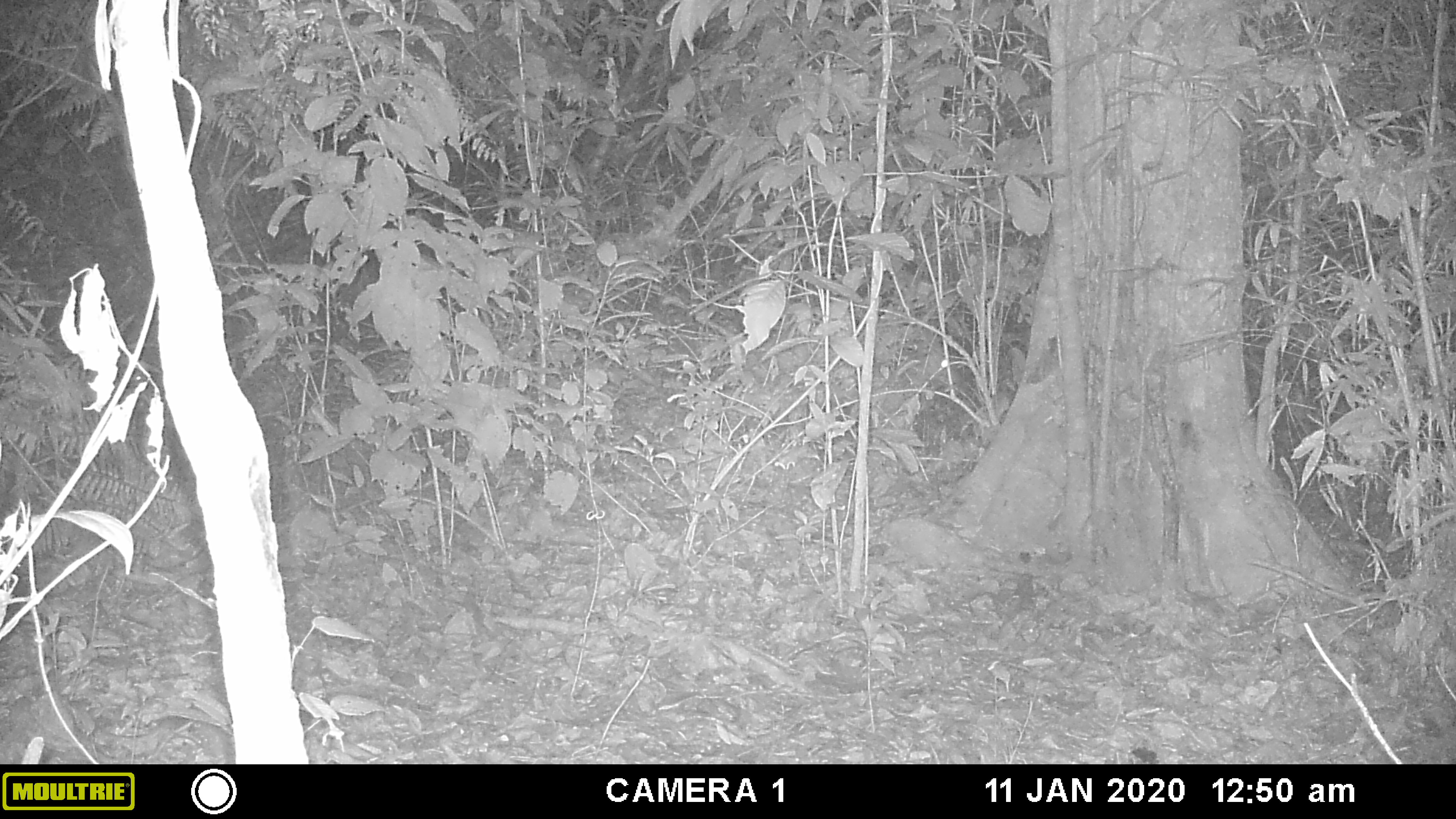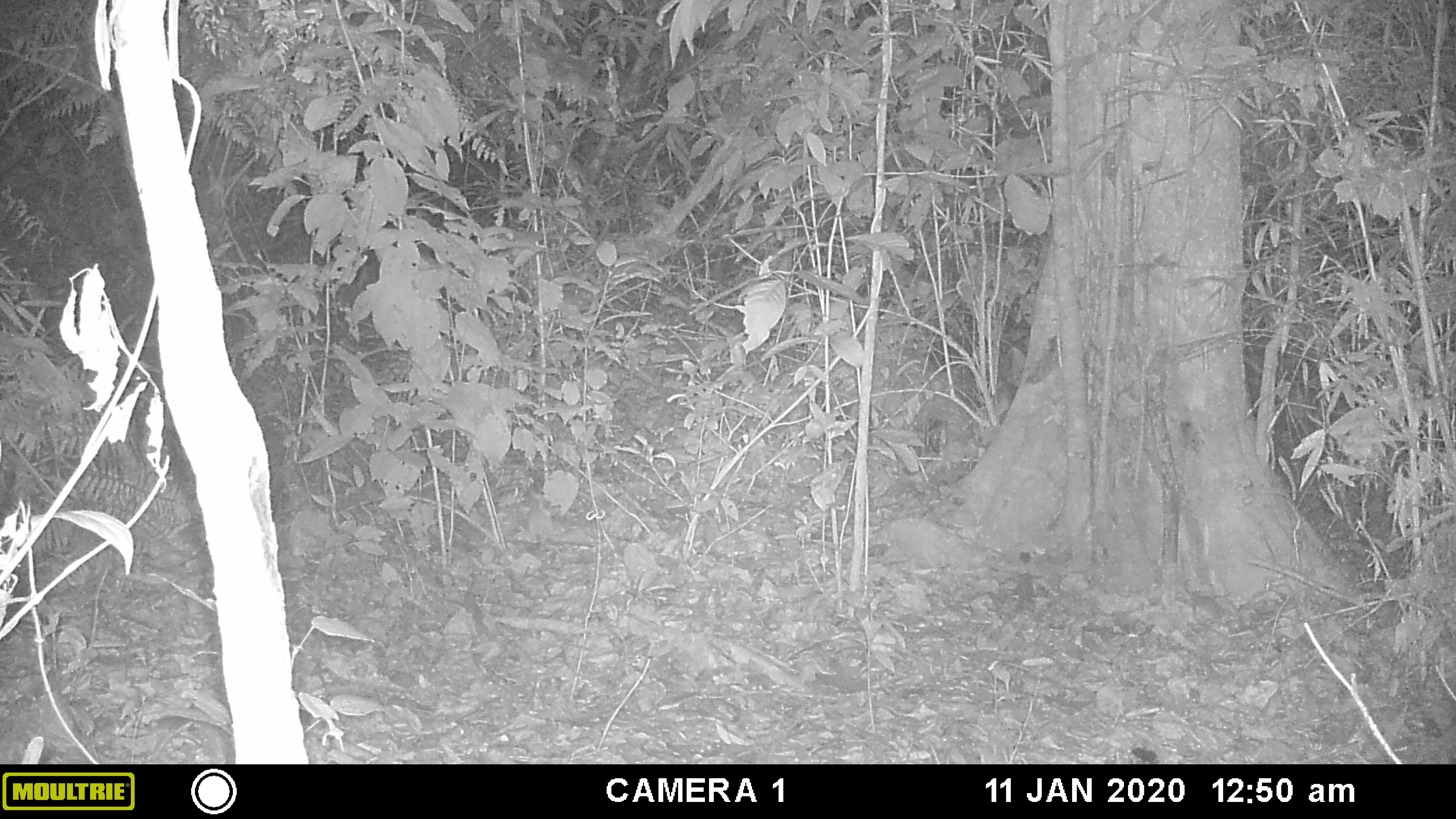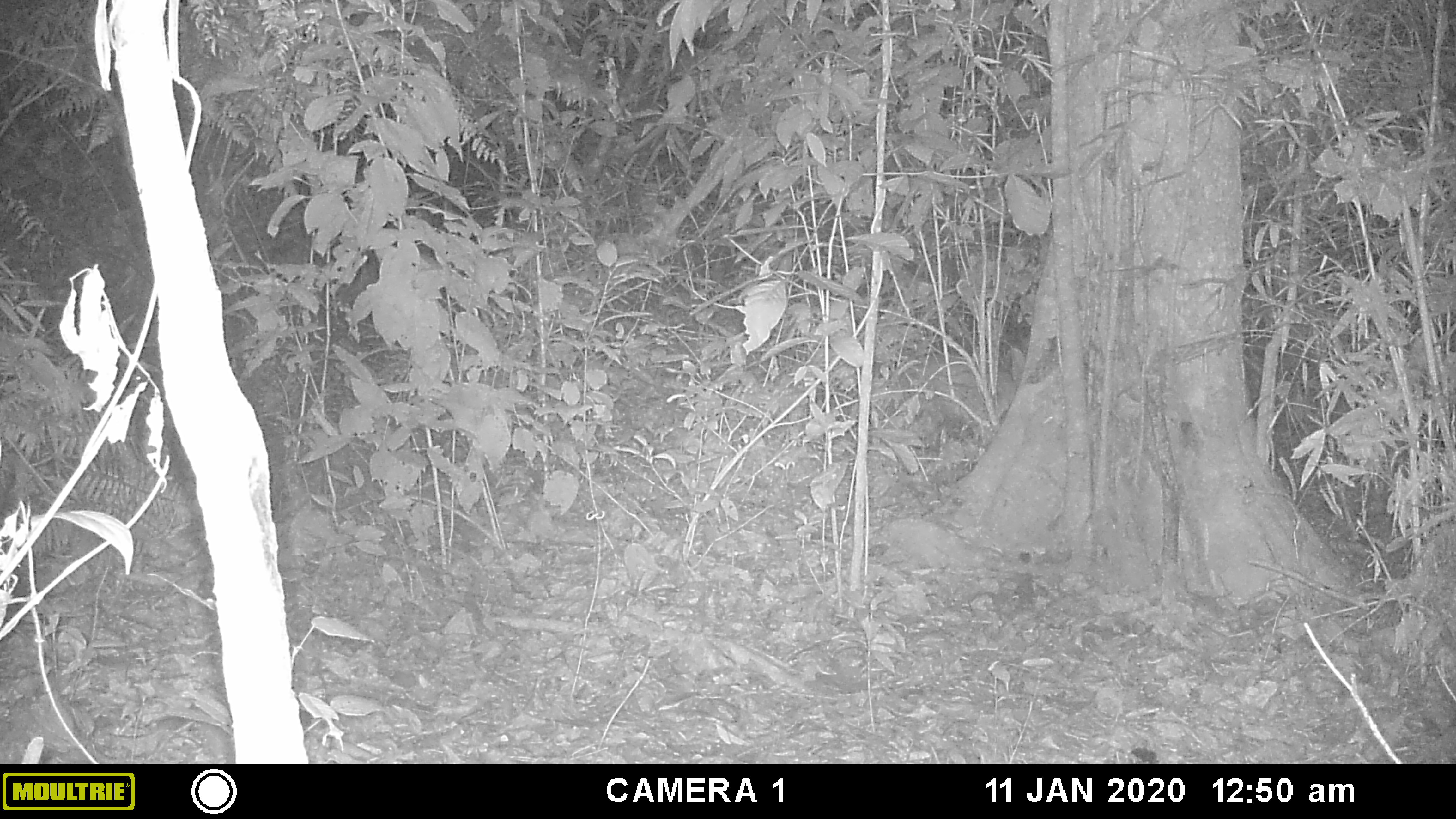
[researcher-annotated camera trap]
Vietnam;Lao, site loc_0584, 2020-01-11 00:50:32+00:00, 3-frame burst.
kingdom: Animalia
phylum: Chordata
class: Mammalia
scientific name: Mammalia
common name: mammal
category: unidentified mammal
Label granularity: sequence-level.